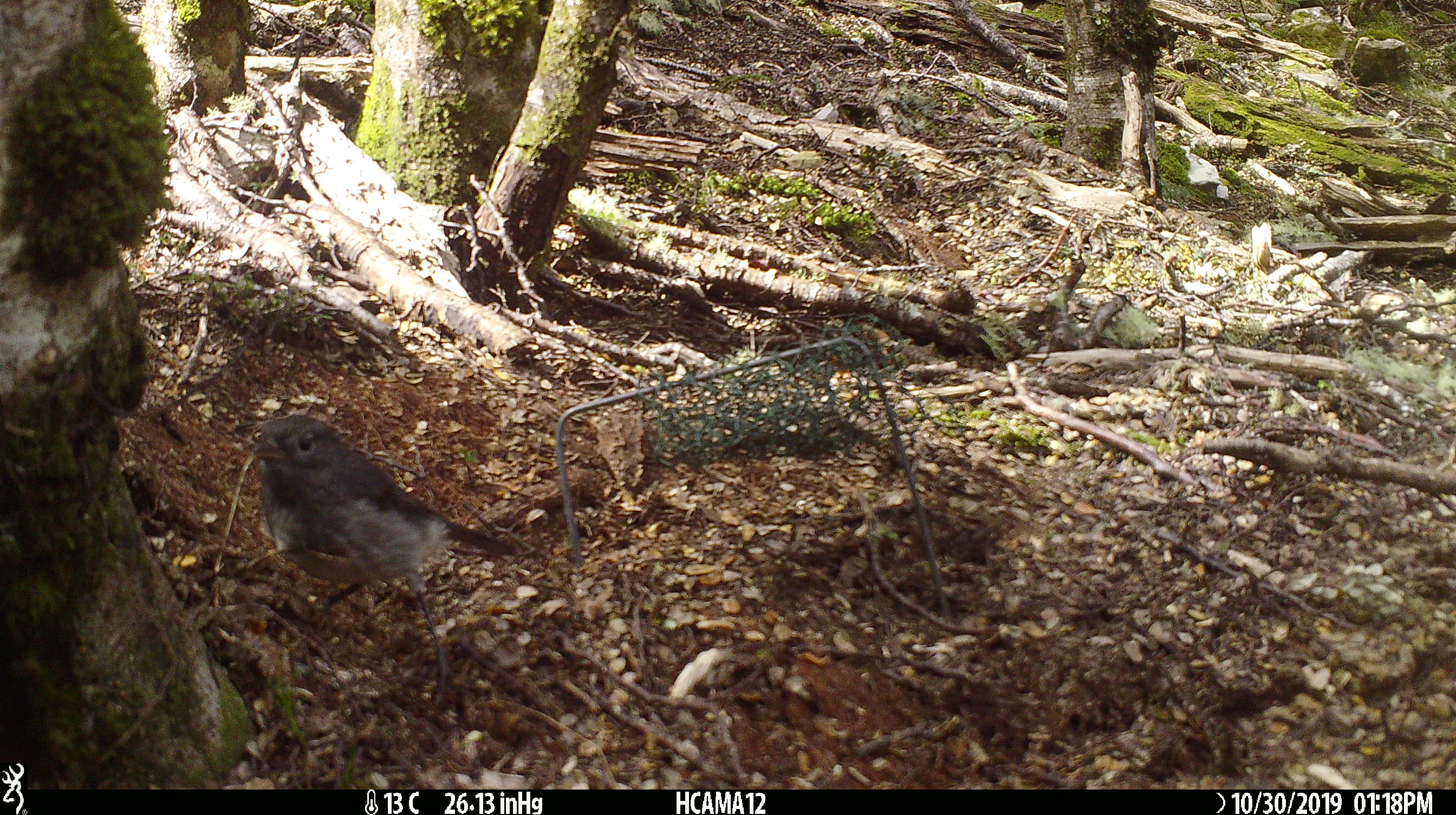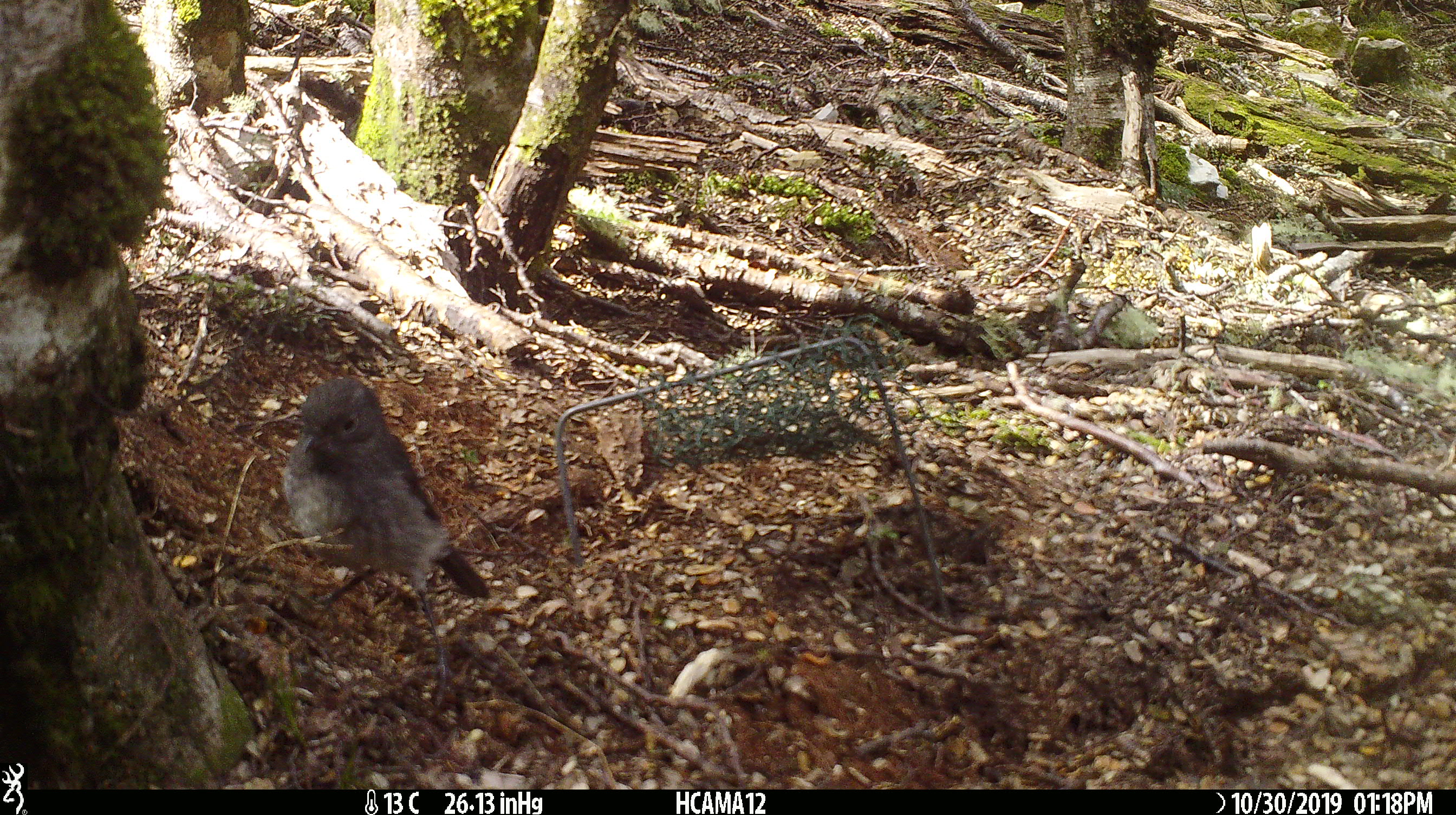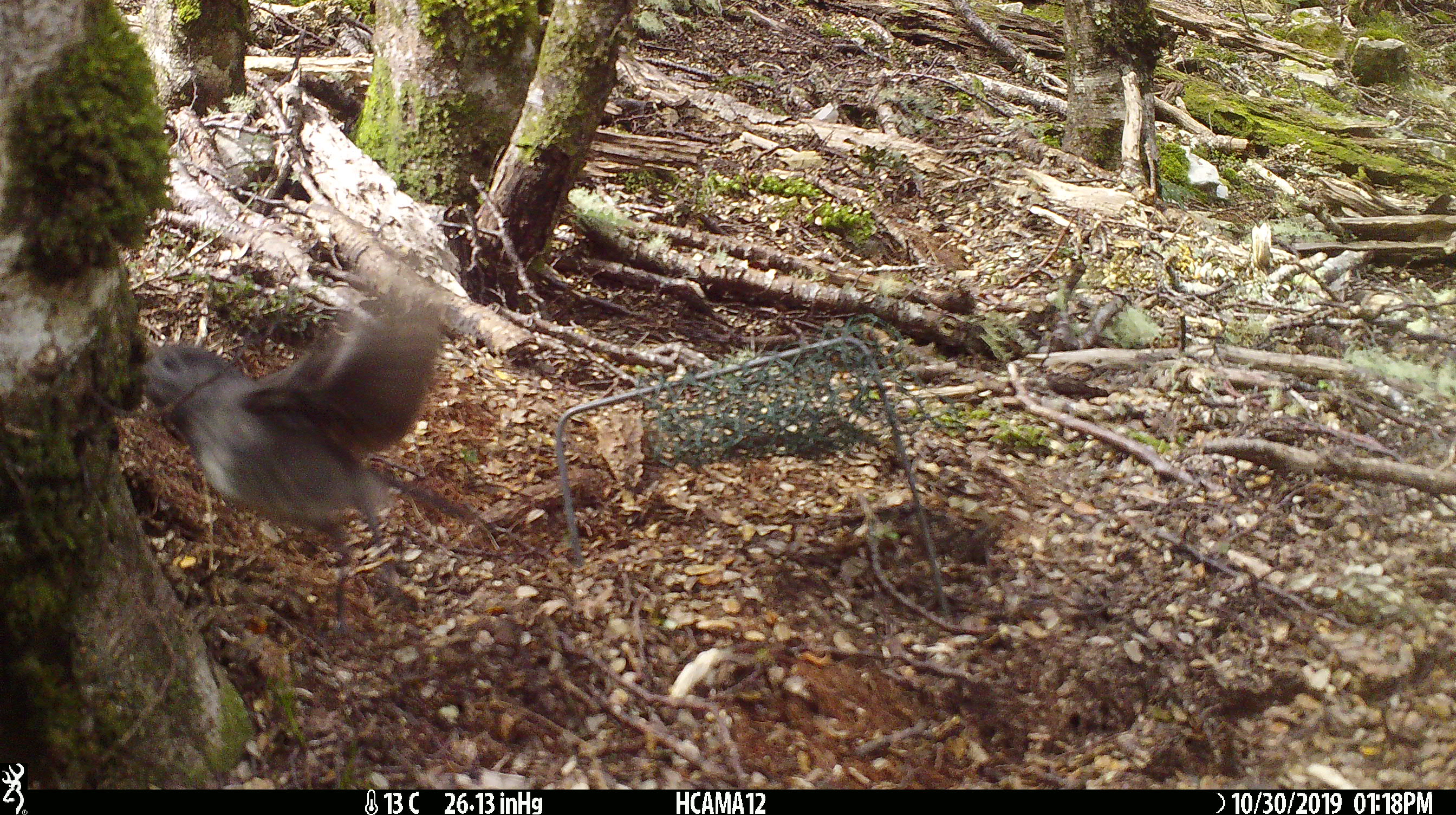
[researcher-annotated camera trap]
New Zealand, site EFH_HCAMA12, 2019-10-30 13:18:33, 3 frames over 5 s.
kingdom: Animalia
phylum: Chordata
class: Aves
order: Passeriformes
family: Petroicidae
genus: Petroica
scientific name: Petroica australis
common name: new zealand robin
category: robin